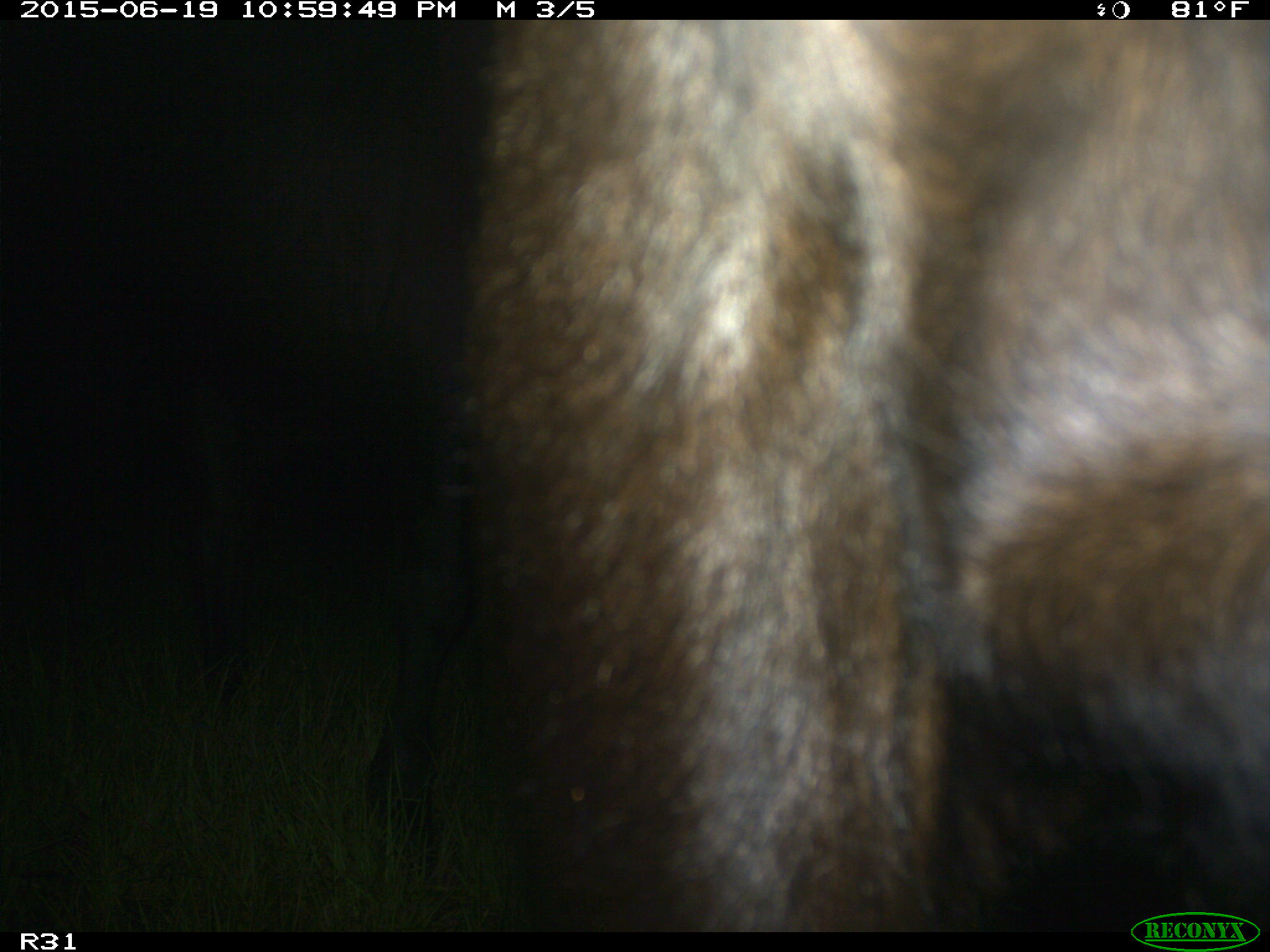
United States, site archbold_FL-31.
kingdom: Animalia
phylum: Chordata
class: Mammalia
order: Artiodactyla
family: Bovidae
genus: Bos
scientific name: Bos taurus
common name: domestic cow